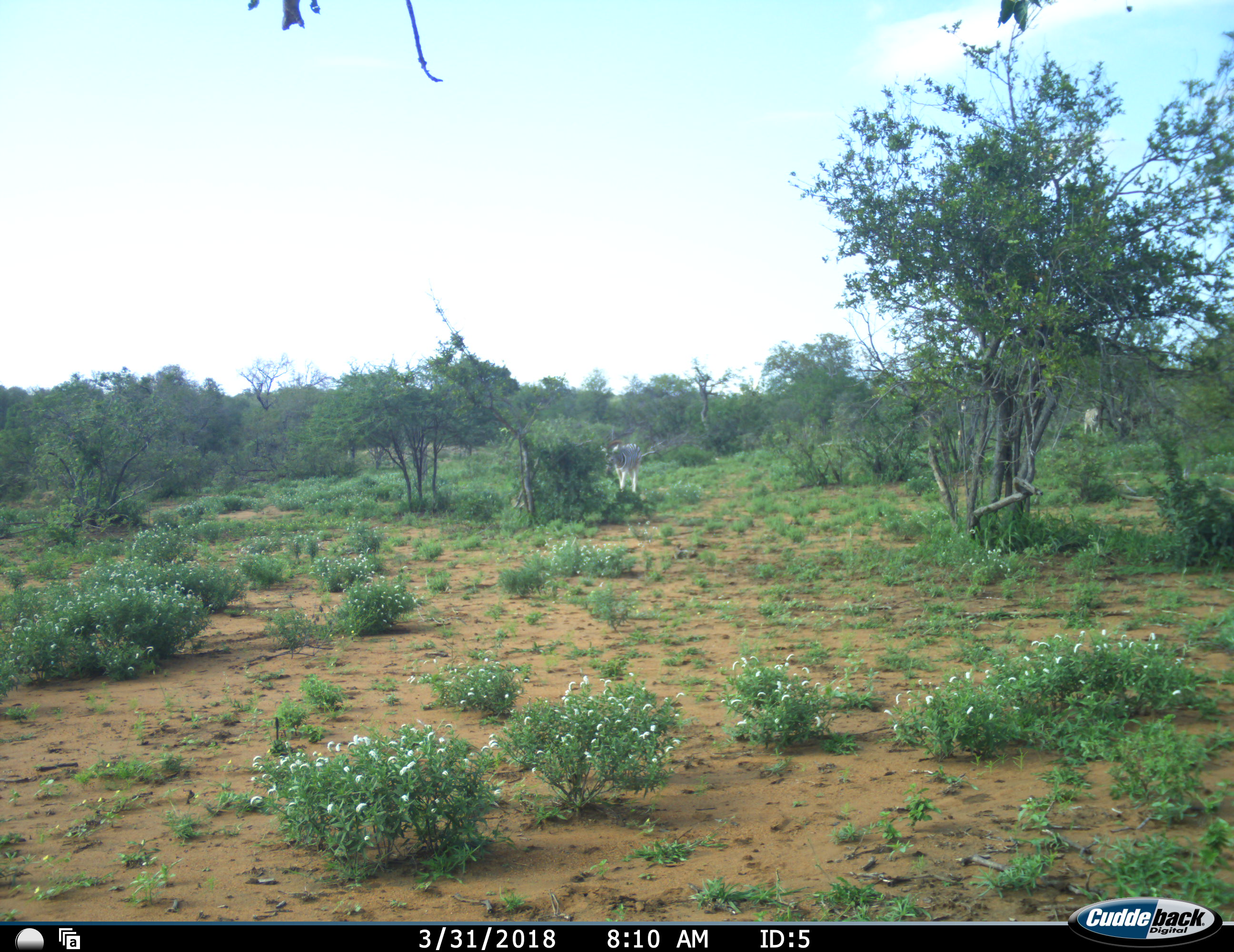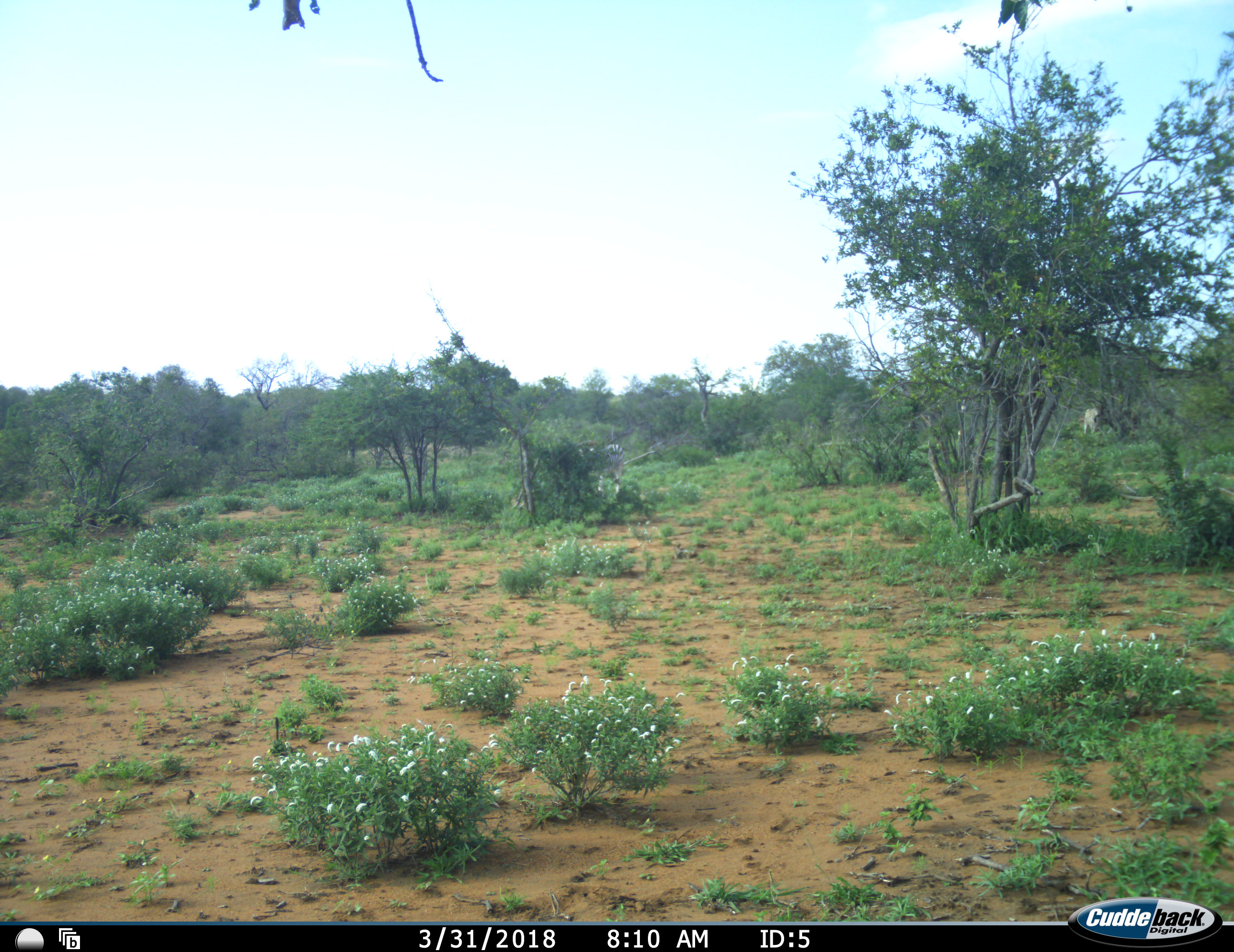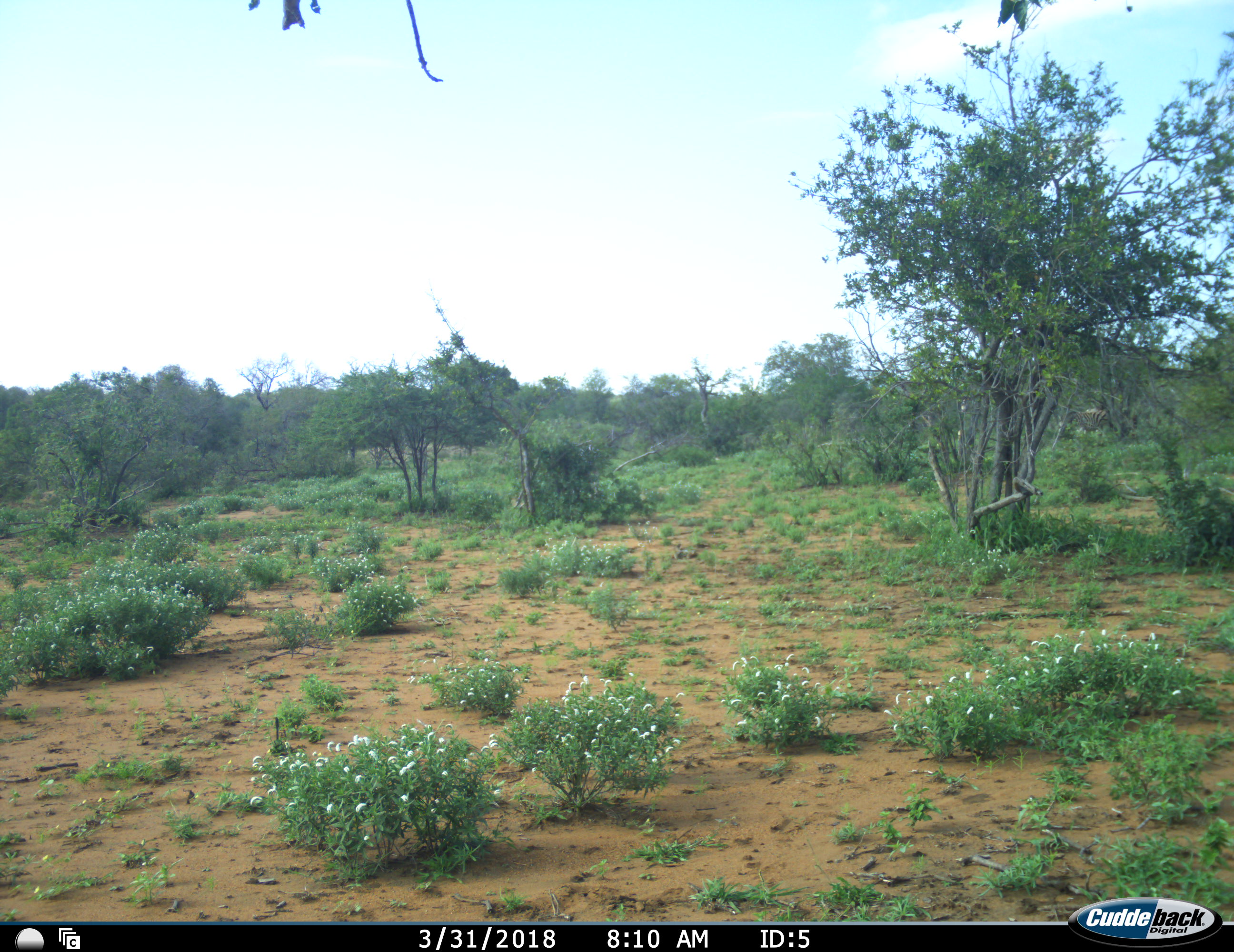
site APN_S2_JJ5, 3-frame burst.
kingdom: Animalia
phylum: Chordata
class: Mammalia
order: Perissodactyla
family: Equidae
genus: Equus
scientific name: Equus quagga burchellii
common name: burchell's zebra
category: zebraburchells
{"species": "zebraburchells (burchell's zebra) (Equus quagga burchellii)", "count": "2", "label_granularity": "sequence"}